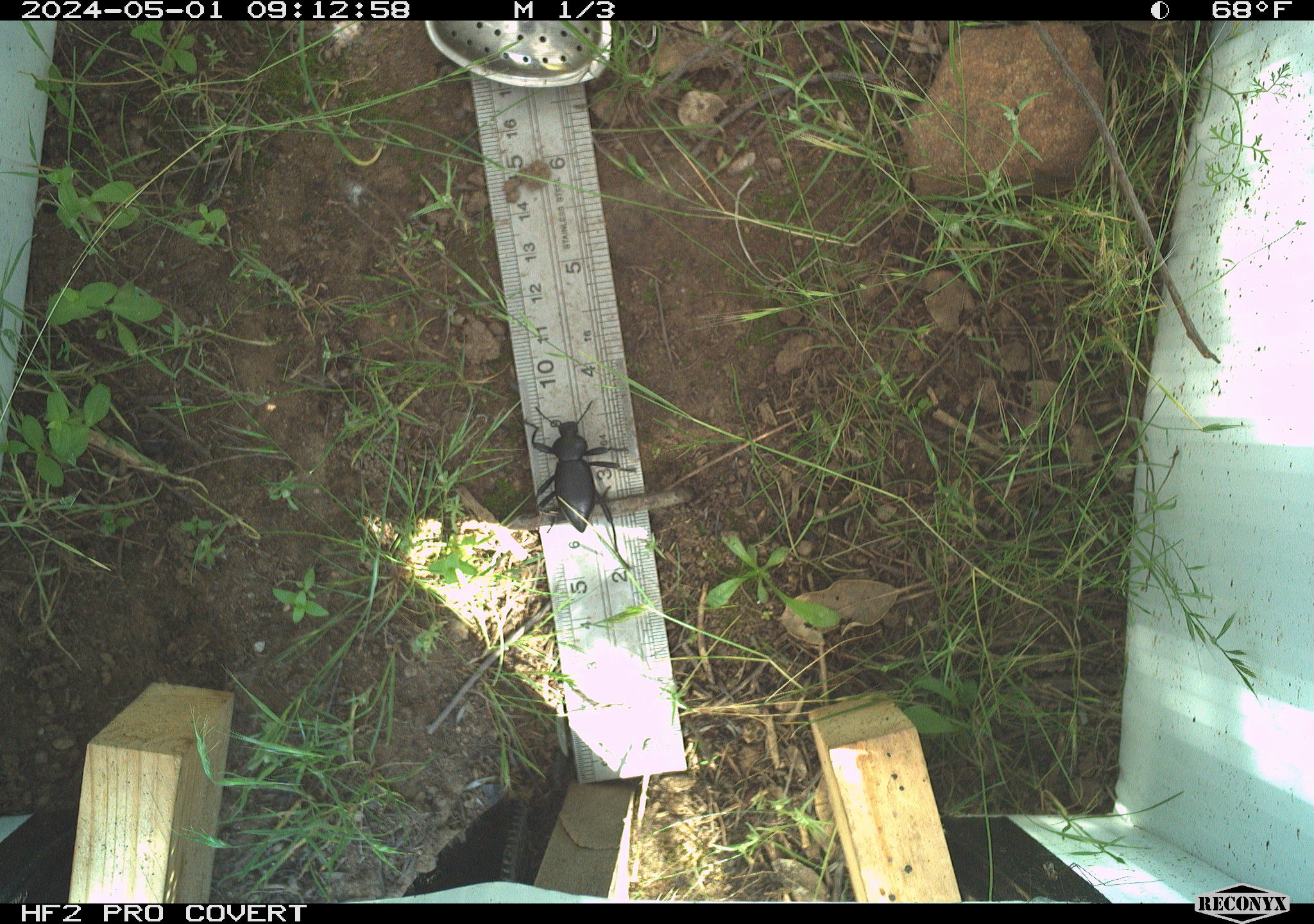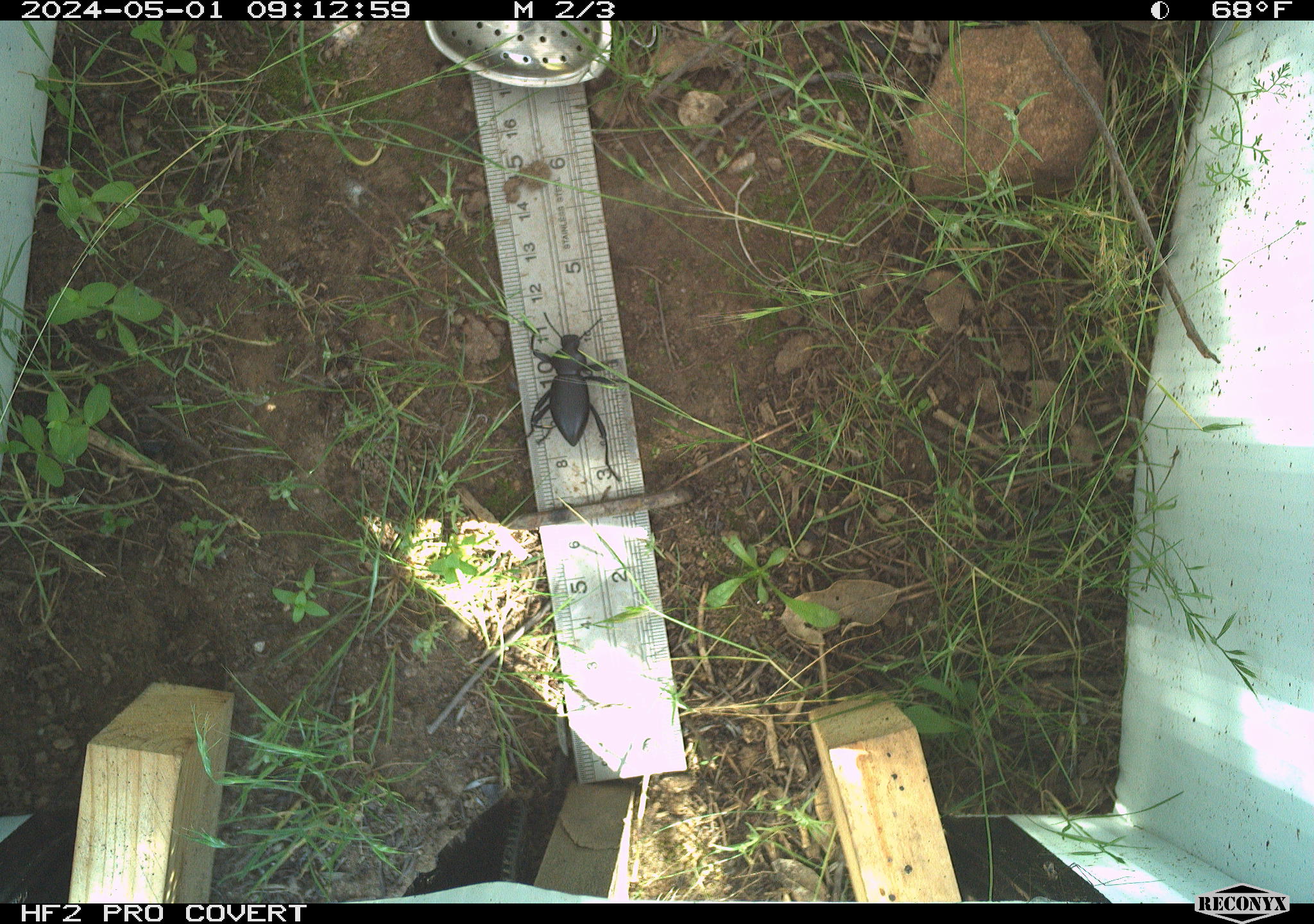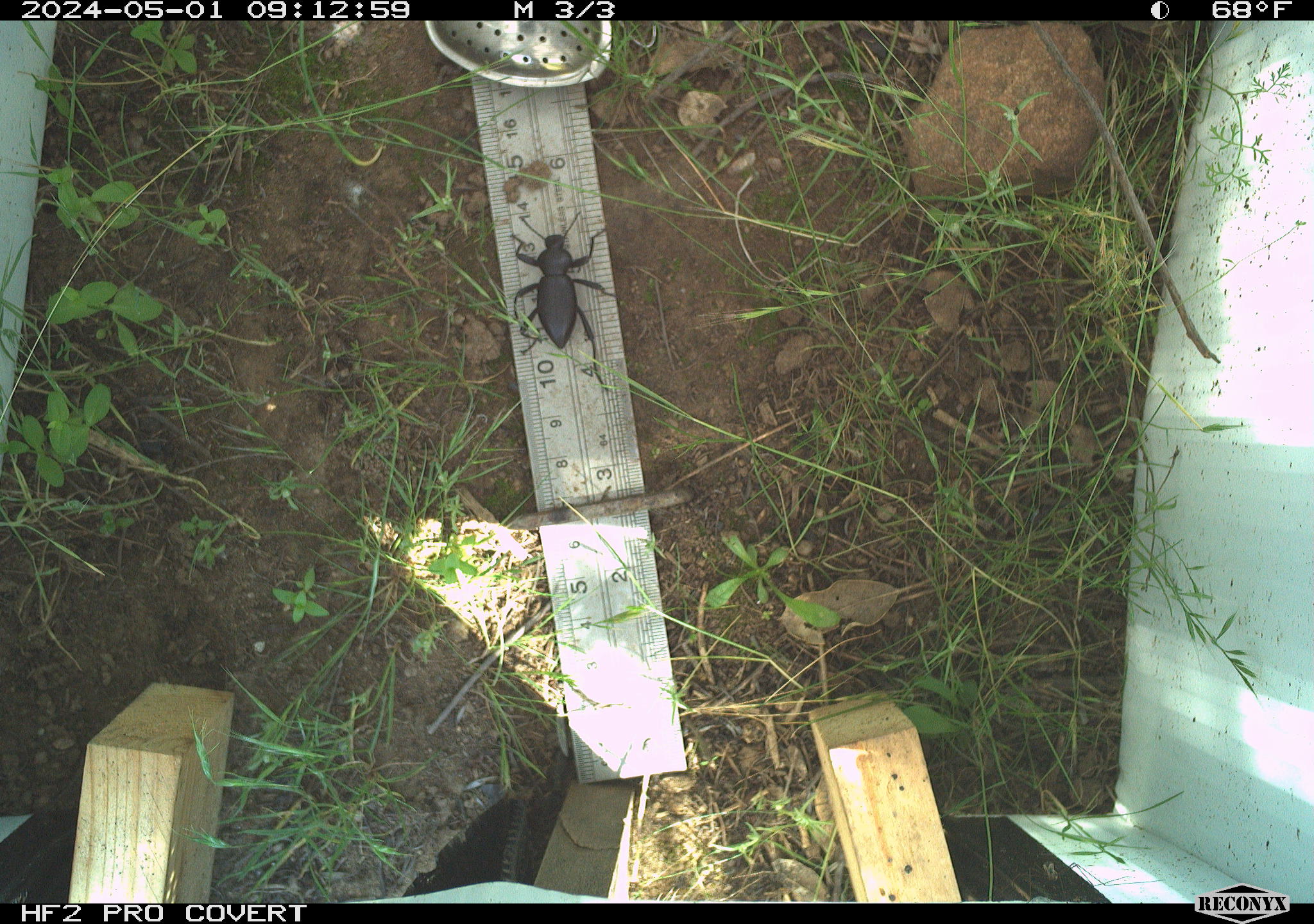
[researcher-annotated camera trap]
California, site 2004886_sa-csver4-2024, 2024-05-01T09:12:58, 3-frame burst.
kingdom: Animalia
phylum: Arthropoda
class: Insecta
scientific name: Insecta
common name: insect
Insect (Insecta).